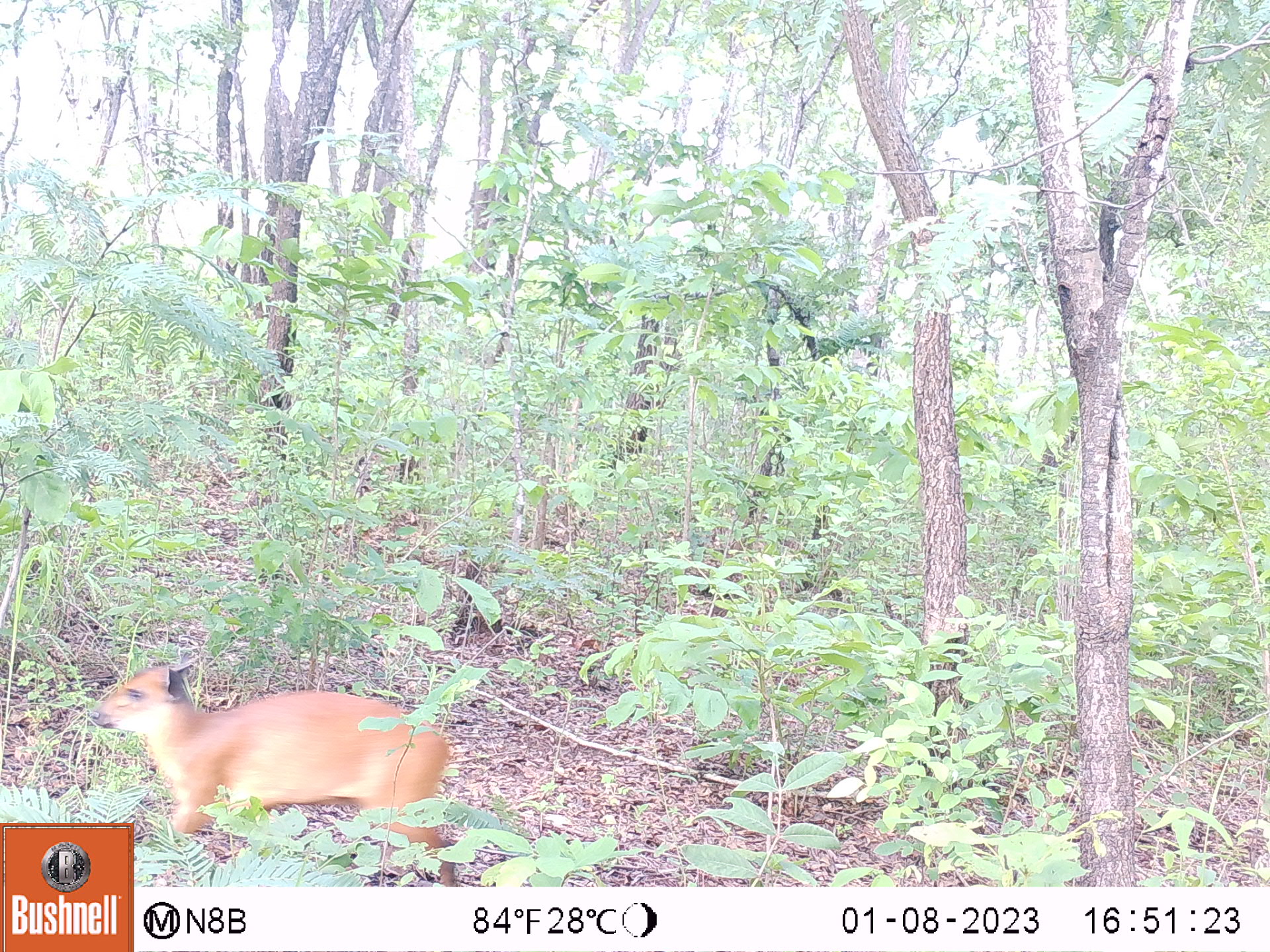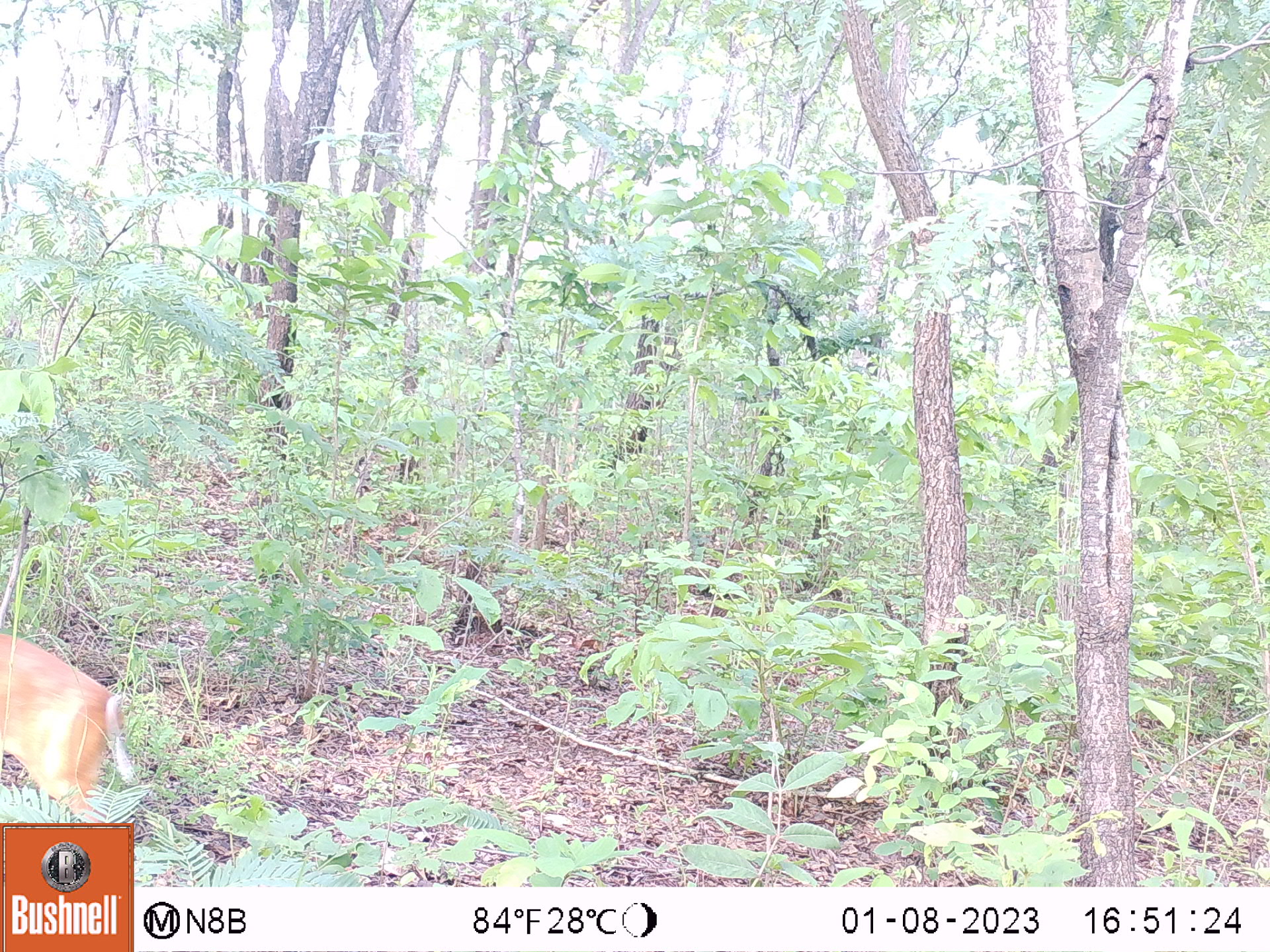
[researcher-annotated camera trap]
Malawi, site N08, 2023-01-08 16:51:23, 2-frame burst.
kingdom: Animalia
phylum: Chordata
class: Mammalia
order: Artiodactyla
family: Bovidae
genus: Cephalophorus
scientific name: Cephalophorus natalensis natalensis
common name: red duiker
Red duiker (Cephalophorus natalensis natalensis), count 1.